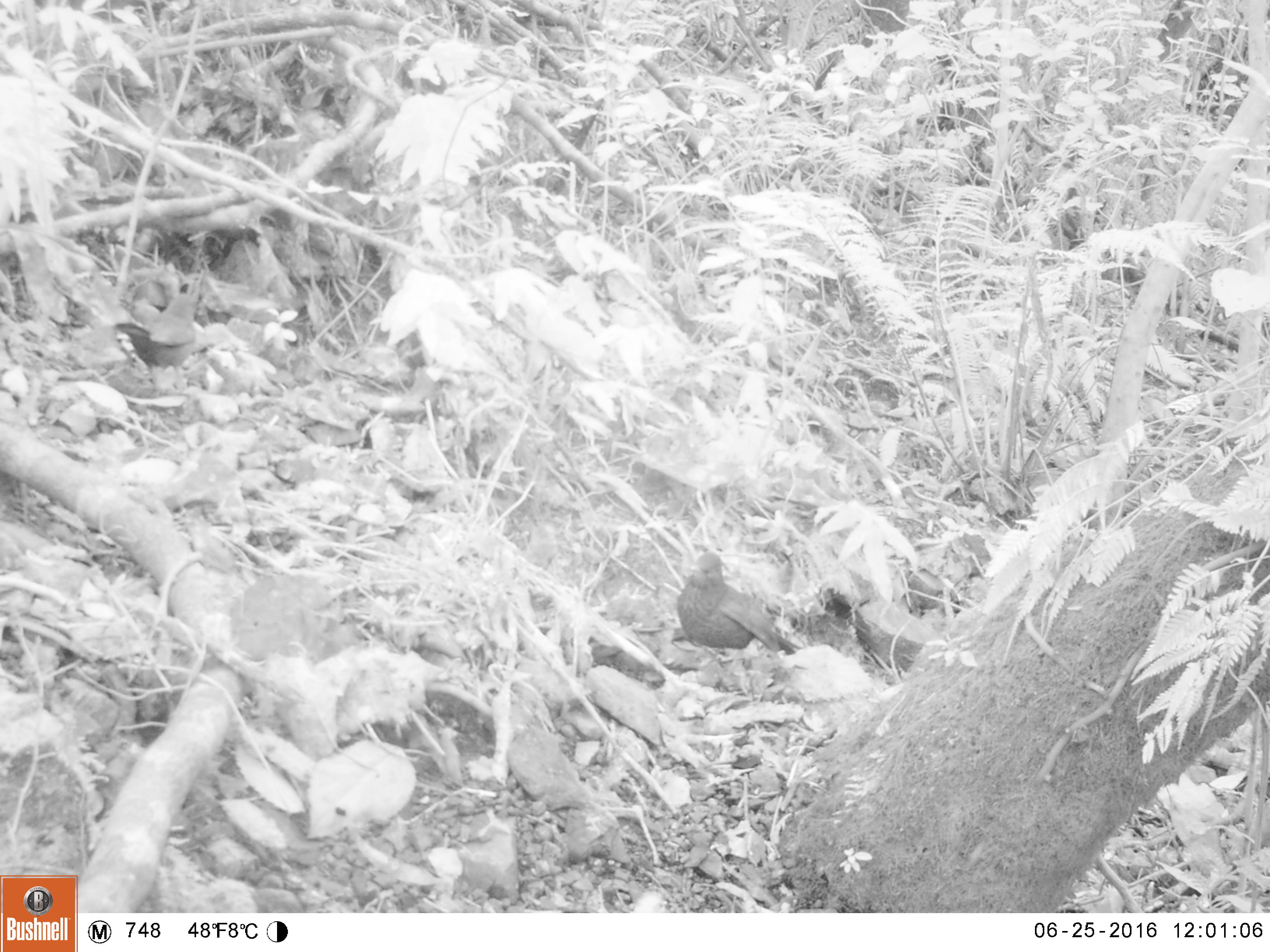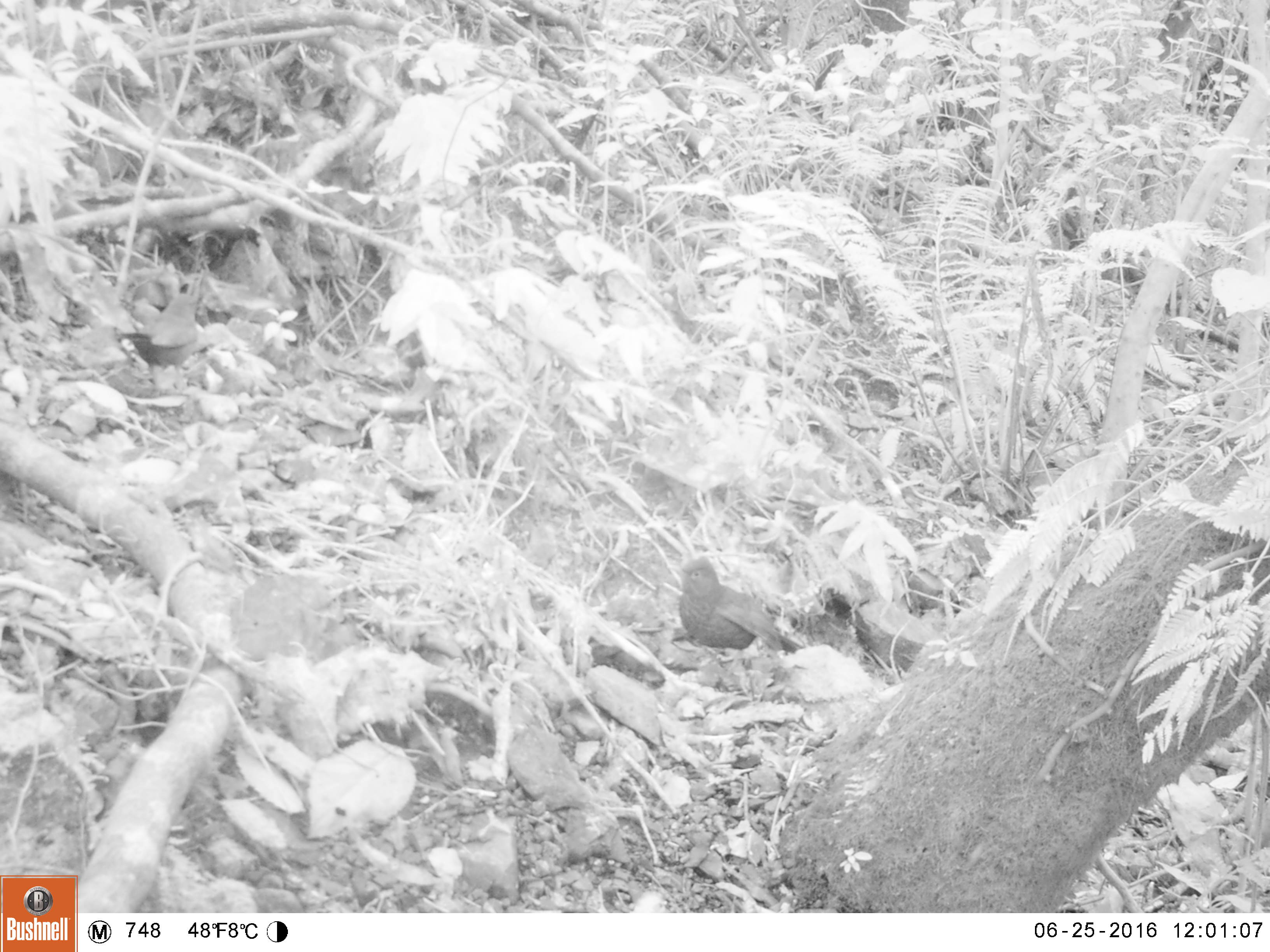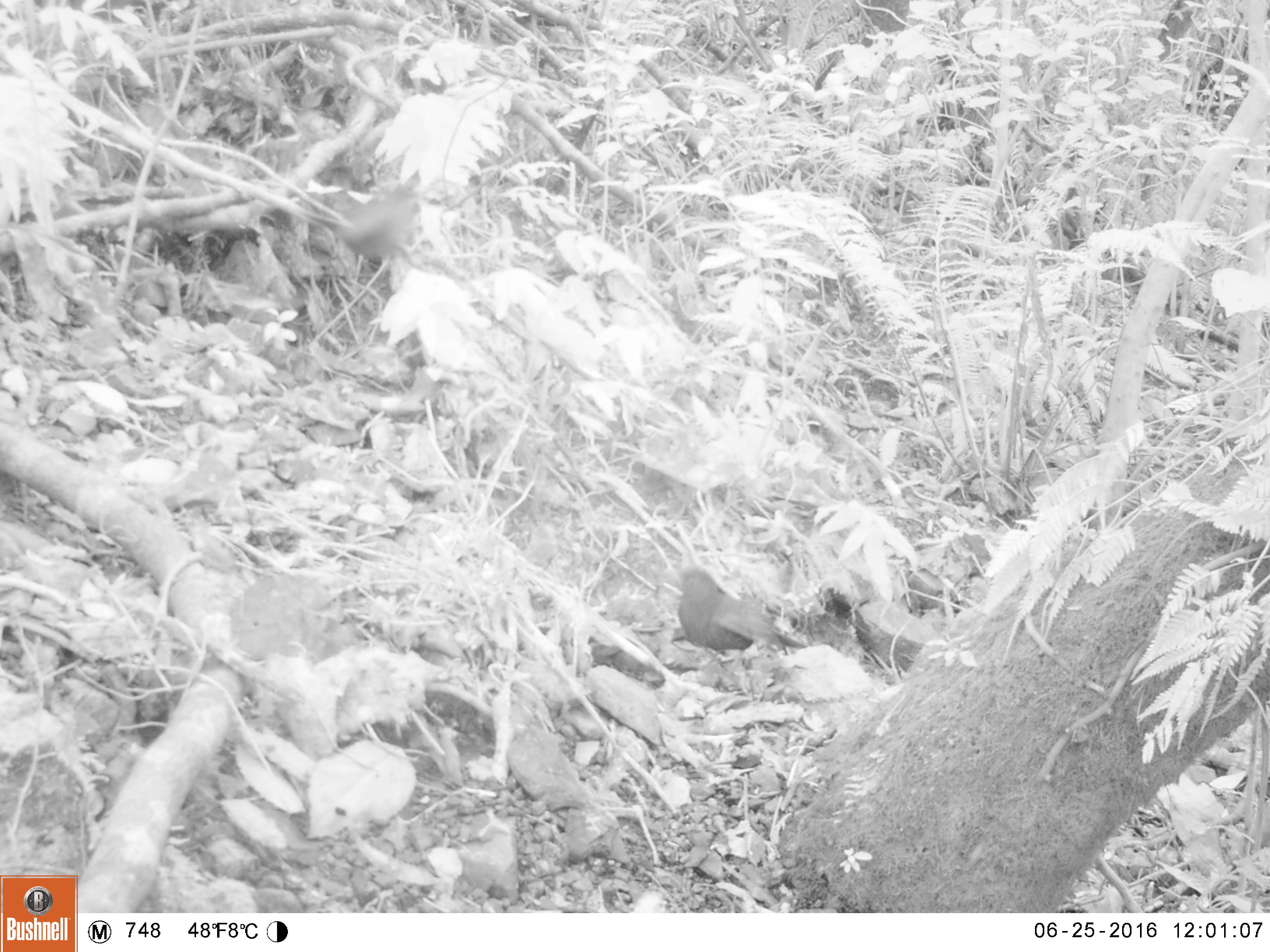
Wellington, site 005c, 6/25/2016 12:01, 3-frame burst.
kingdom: Animalia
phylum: Chordata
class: Aves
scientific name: Aves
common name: bird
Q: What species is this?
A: Bird (Aves).